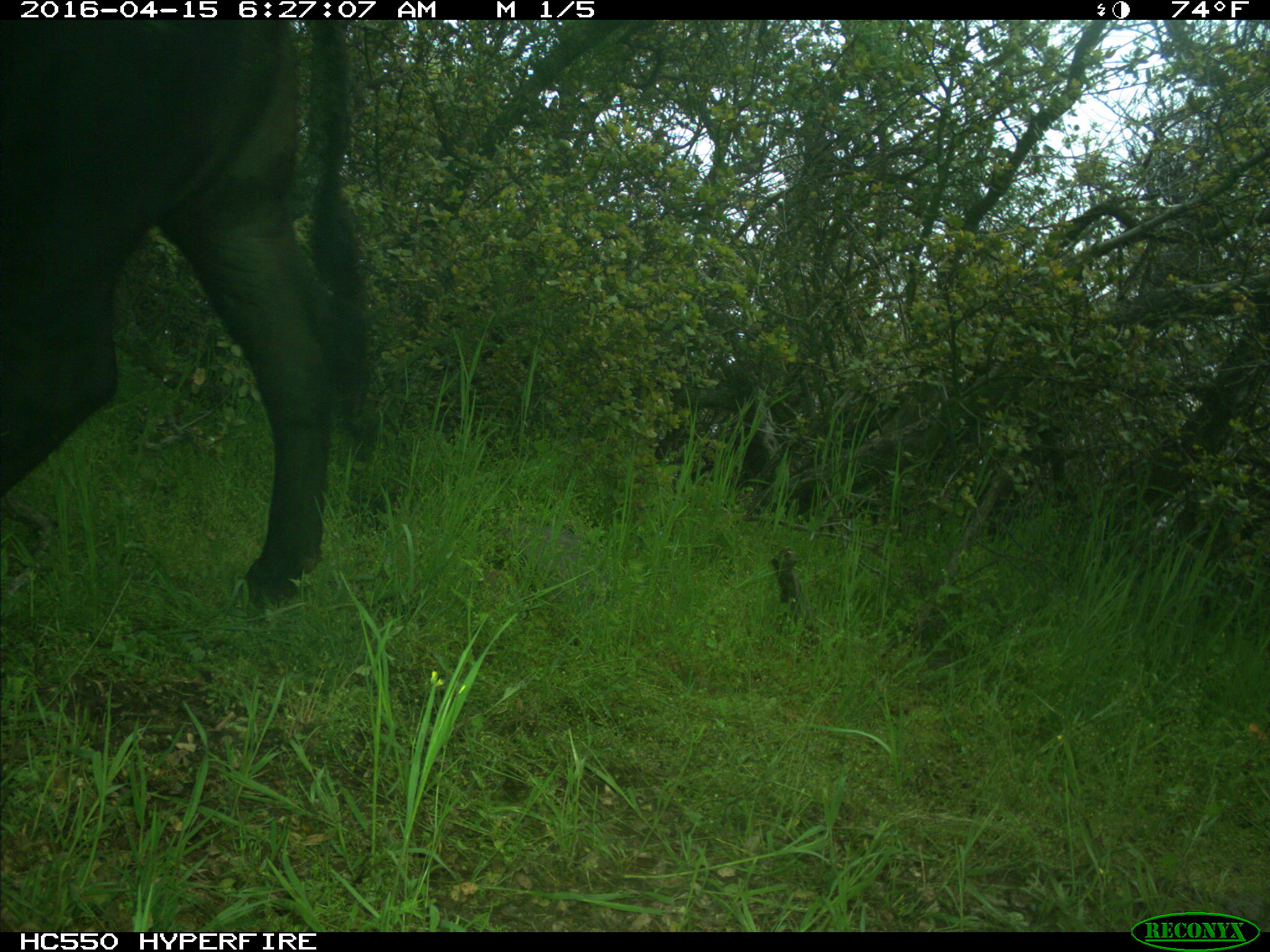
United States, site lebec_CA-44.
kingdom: Animalia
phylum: Chordata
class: Mammalia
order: Artiodactyla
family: Bovidae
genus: Bos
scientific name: Bos taurus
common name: domestic cow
Bos taurus (domestic cow).